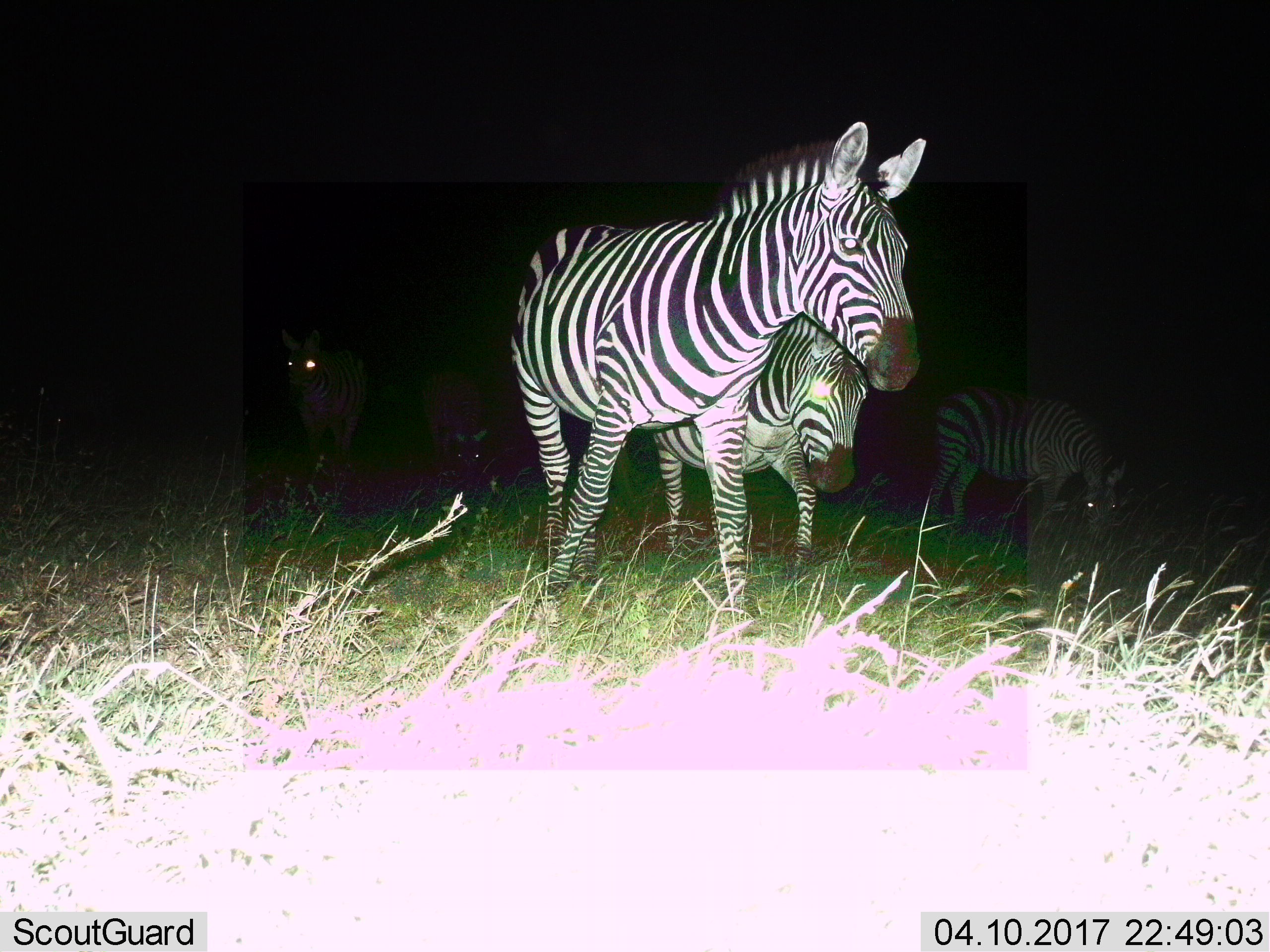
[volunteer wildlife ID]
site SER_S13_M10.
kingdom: Animalia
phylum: Chordata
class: Mammalia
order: Perissodactyla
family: Equidae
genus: Equus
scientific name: Equus quagga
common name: plains zebra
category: zebraplains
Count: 5.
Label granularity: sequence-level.